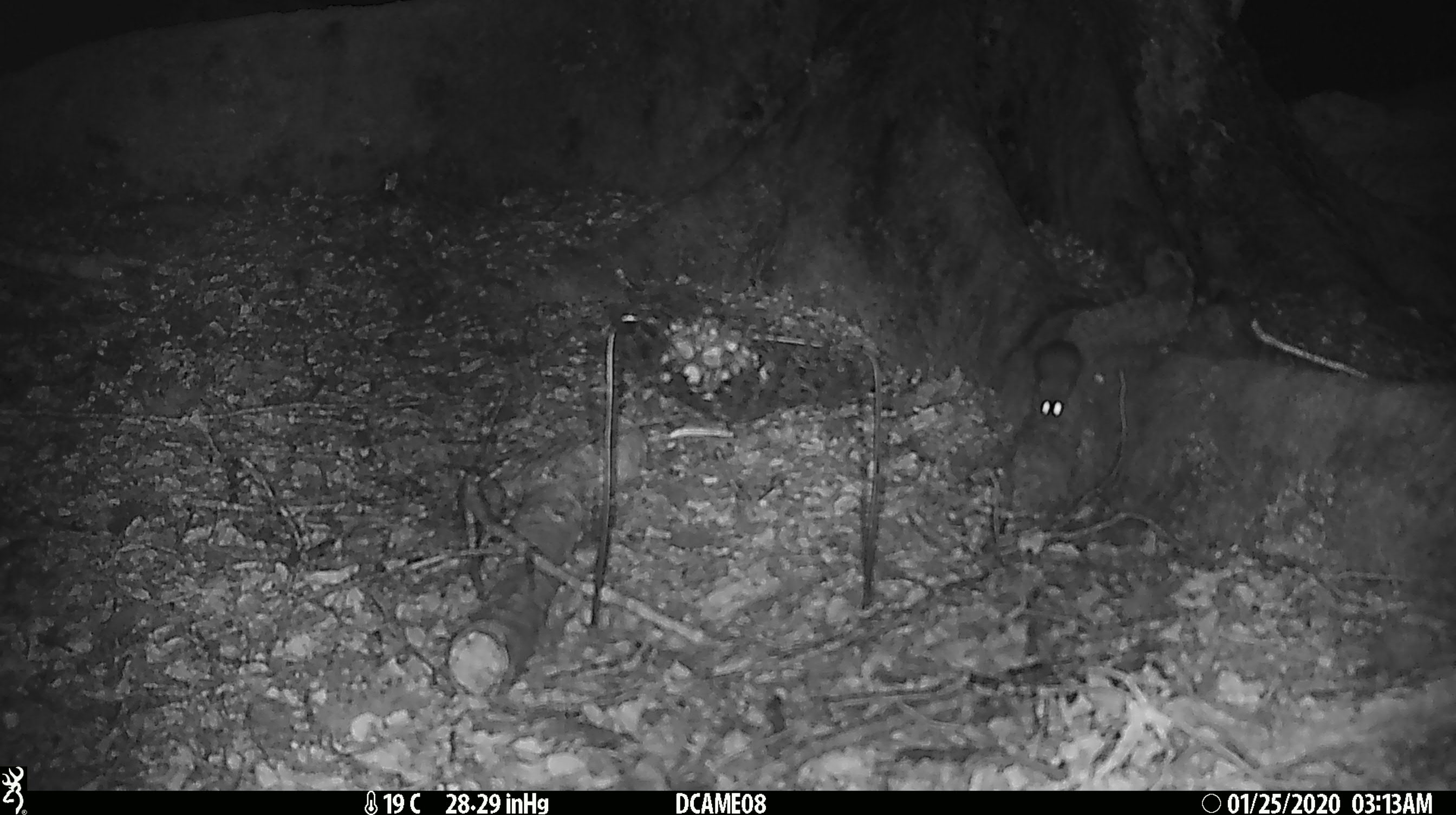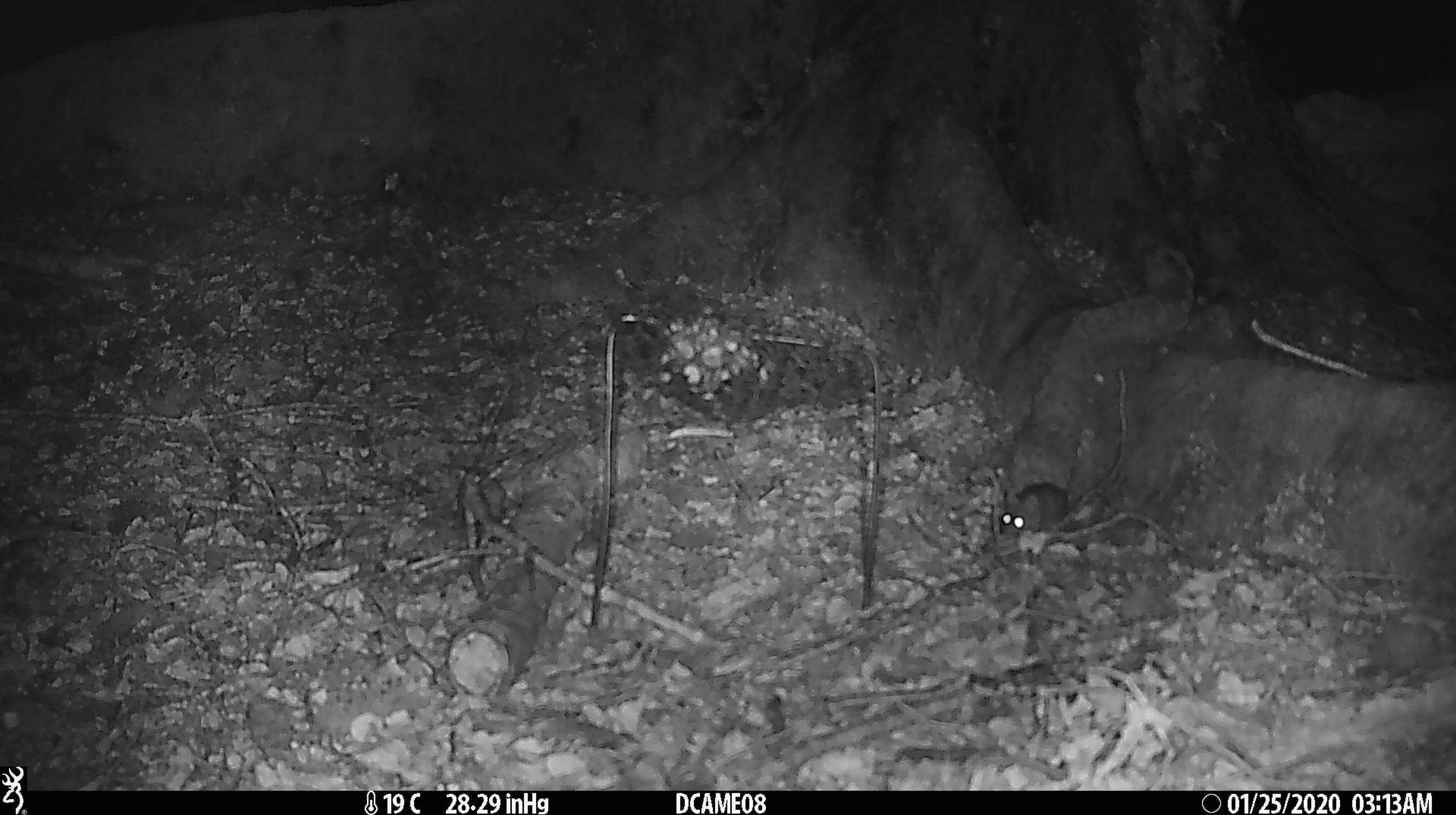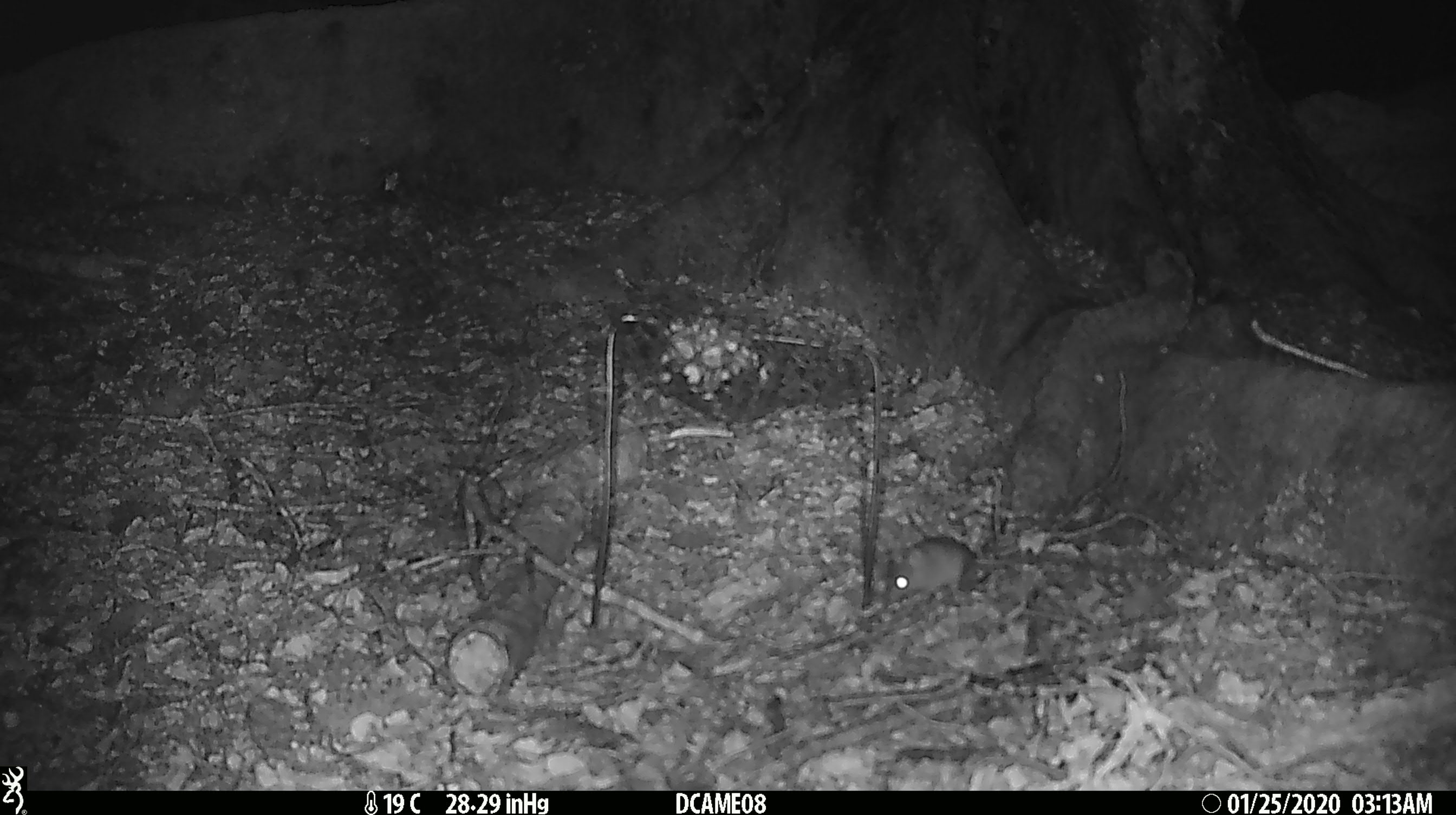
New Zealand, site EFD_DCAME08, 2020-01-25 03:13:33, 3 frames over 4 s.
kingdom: Animalia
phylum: Chordata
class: Mammalia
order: Rodentia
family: Muridae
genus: Mus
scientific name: Mus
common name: mouse